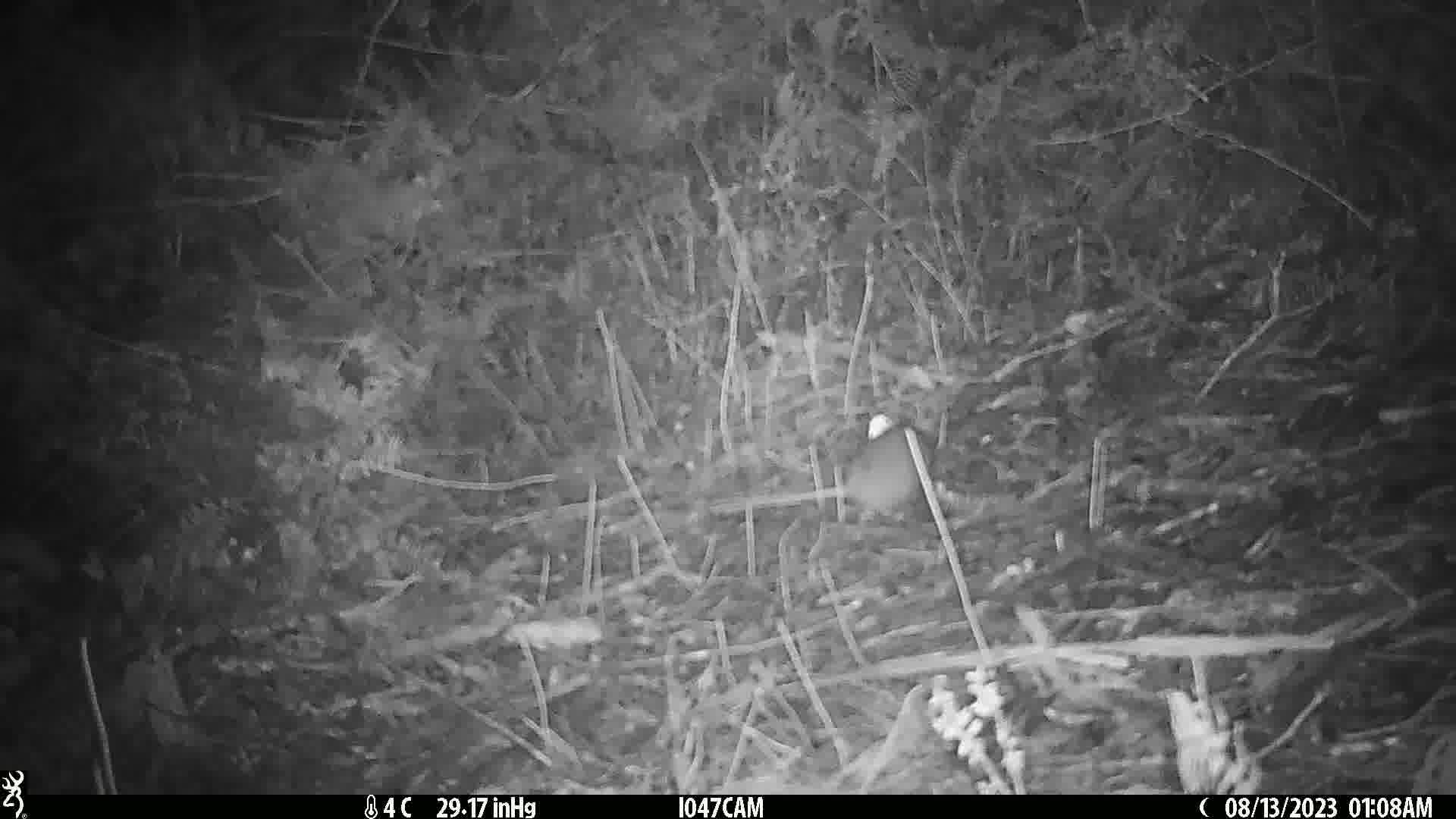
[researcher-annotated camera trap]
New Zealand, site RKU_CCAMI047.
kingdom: Animalia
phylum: Chordata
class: Mammalia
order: Rodentia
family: Muridae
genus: Rattus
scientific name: Rattus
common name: rat